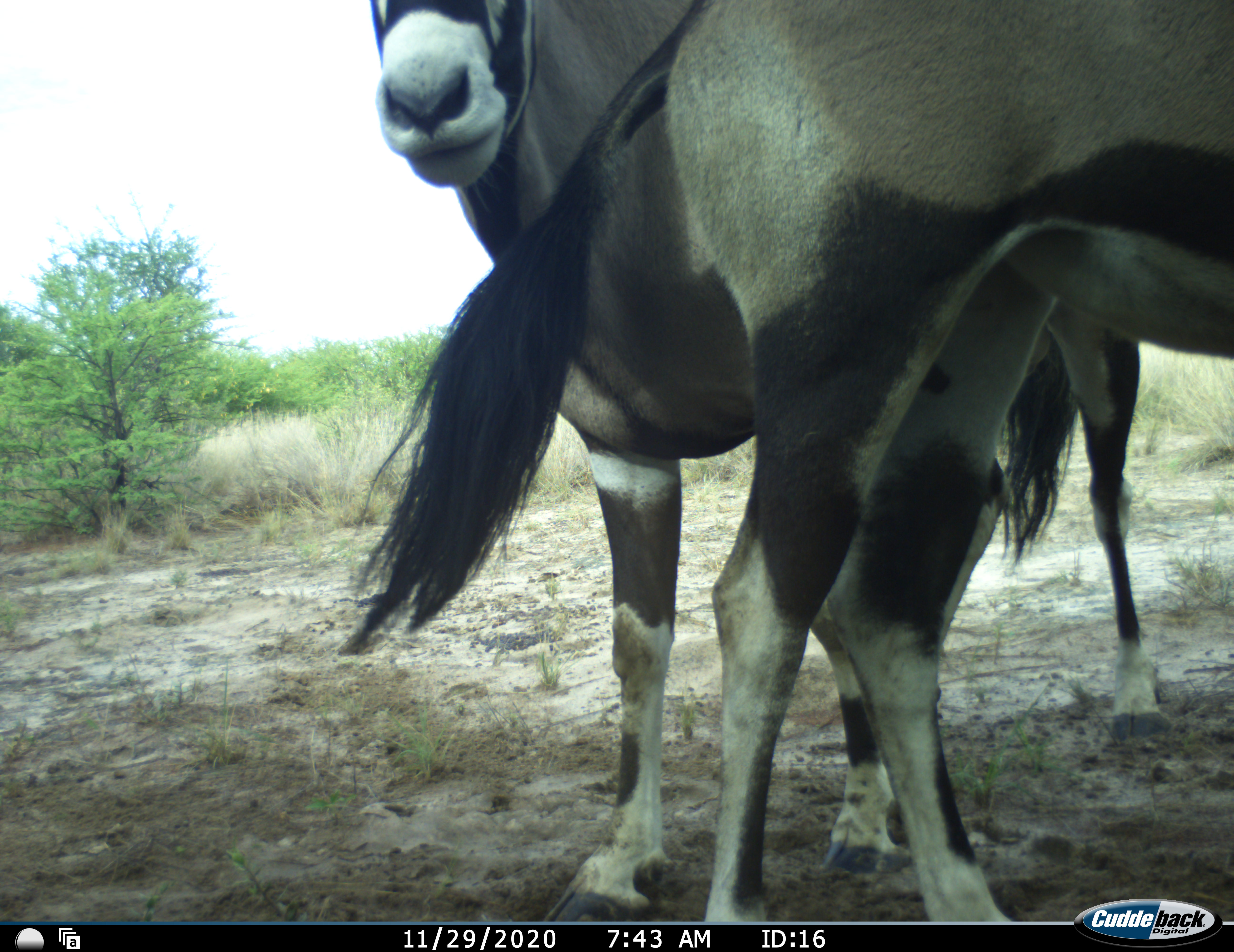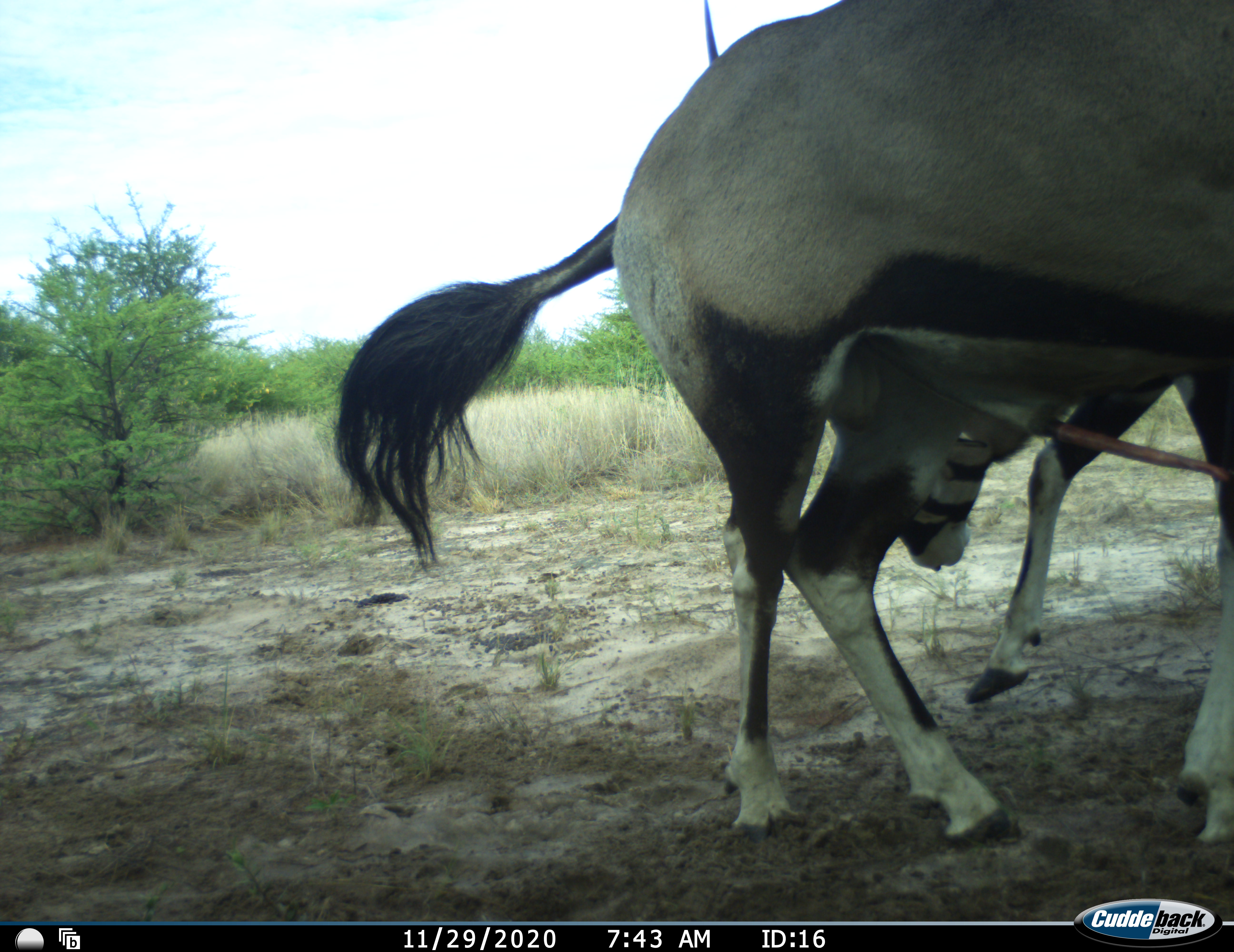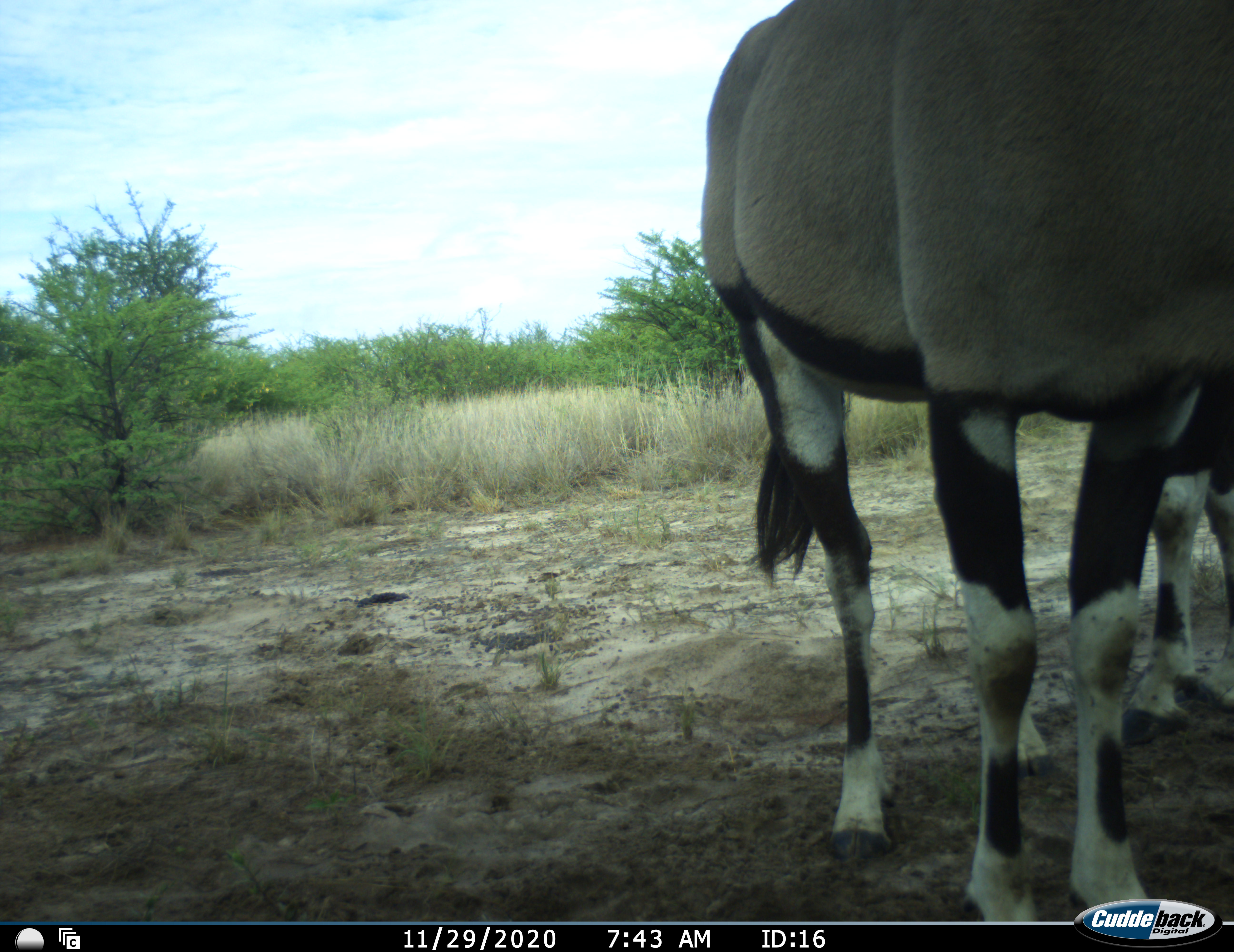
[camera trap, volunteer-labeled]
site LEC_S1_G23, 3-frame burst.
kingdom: Animalia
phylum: Chordata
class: Mammalia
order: Artiodactyla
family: Bovidae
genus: Oryx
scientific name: Oryx gazella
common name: gemsbok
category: oryx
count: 2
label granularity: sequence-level